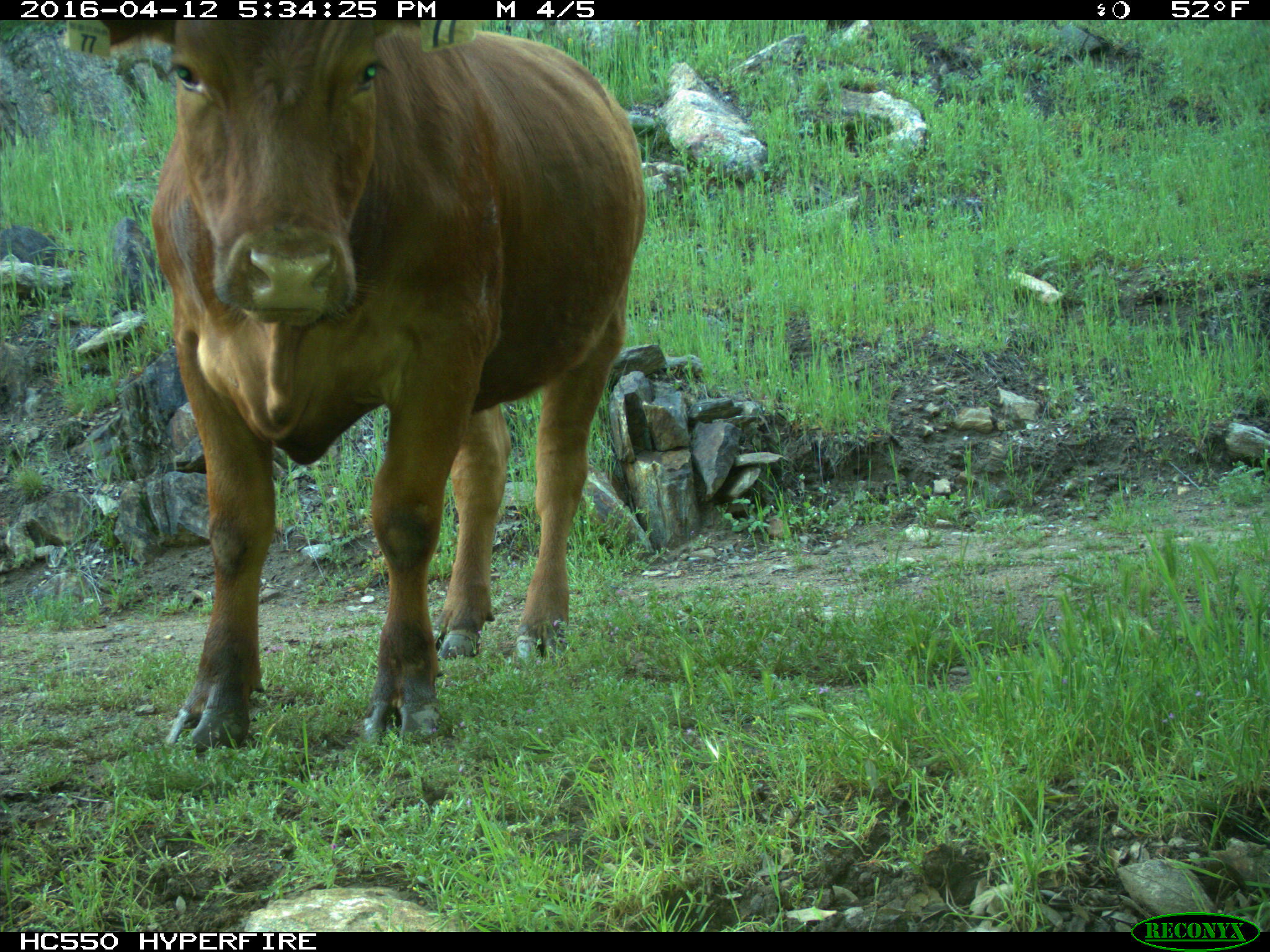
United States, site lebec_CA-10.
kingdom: Animalia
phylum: Chordata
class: Mammalia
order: Artiodactyla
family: Bovidae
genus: Bos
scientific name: Bos taurus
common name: domestic cow